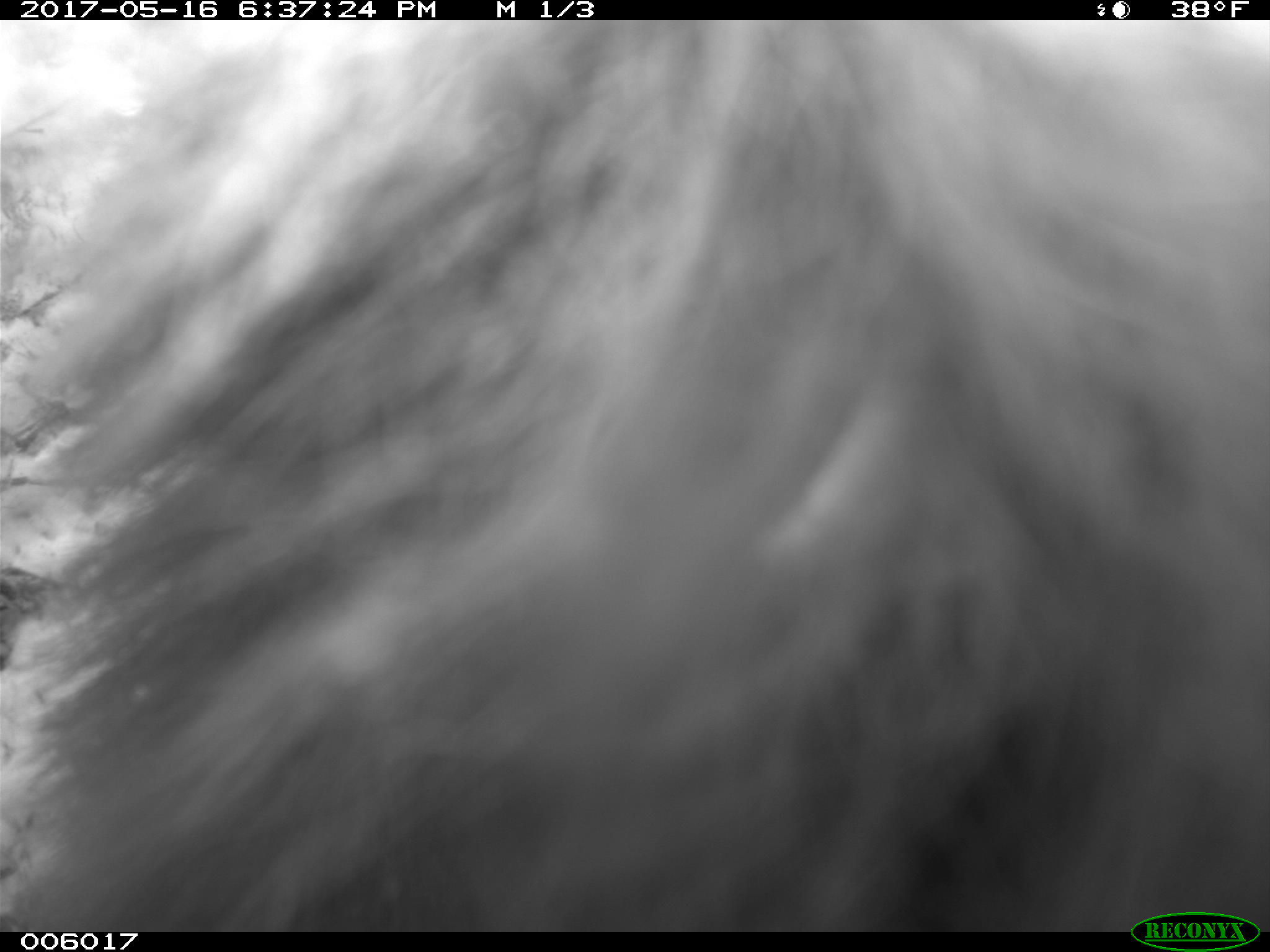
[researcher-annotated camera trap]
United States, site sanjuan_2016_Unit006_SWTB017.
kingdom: Animalia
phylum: Chordata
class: Mammalia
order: Carnivora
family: Ursidae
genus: Ursus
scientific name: Ursus americanus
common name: american black bear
Ursus americanus (american black bear).